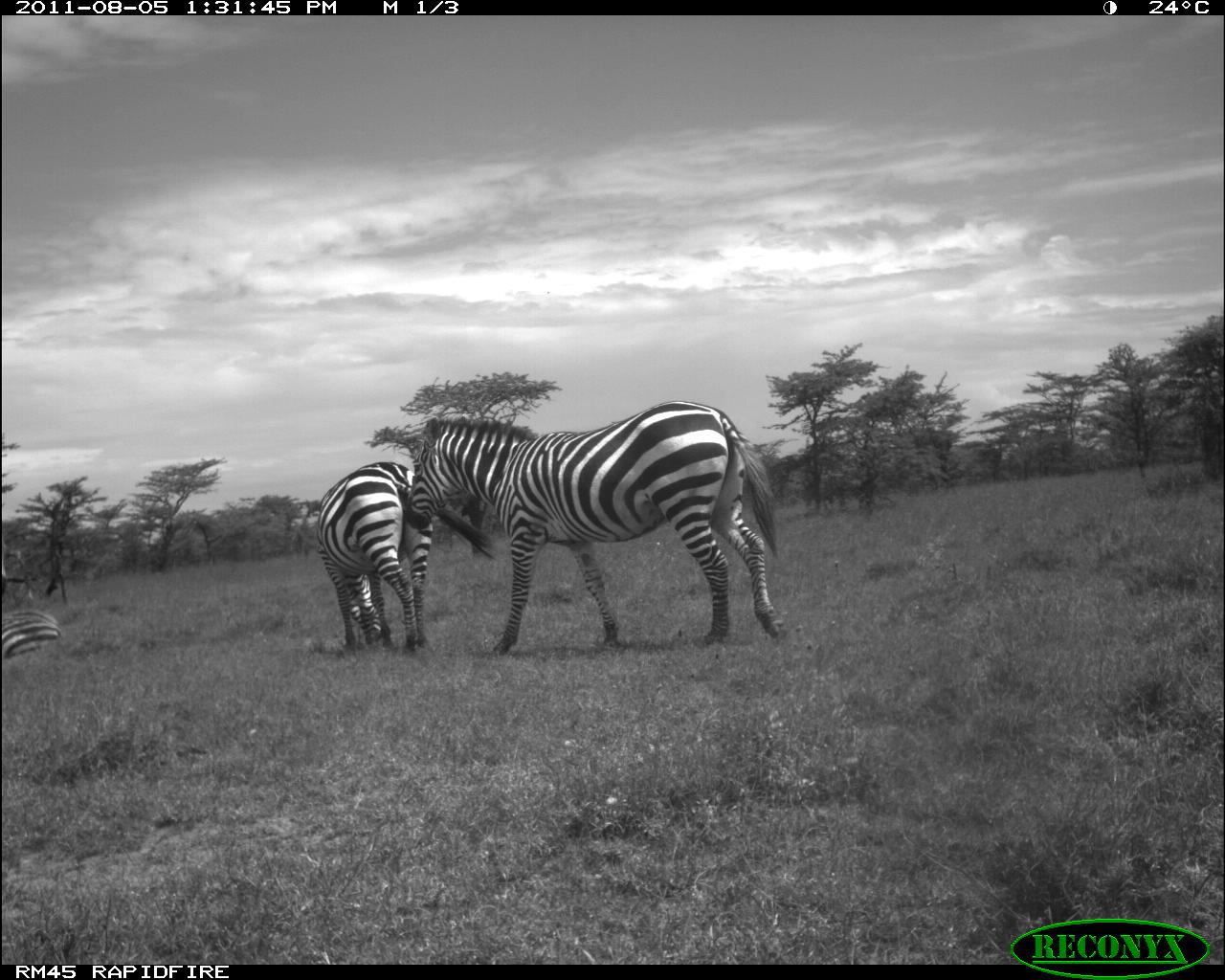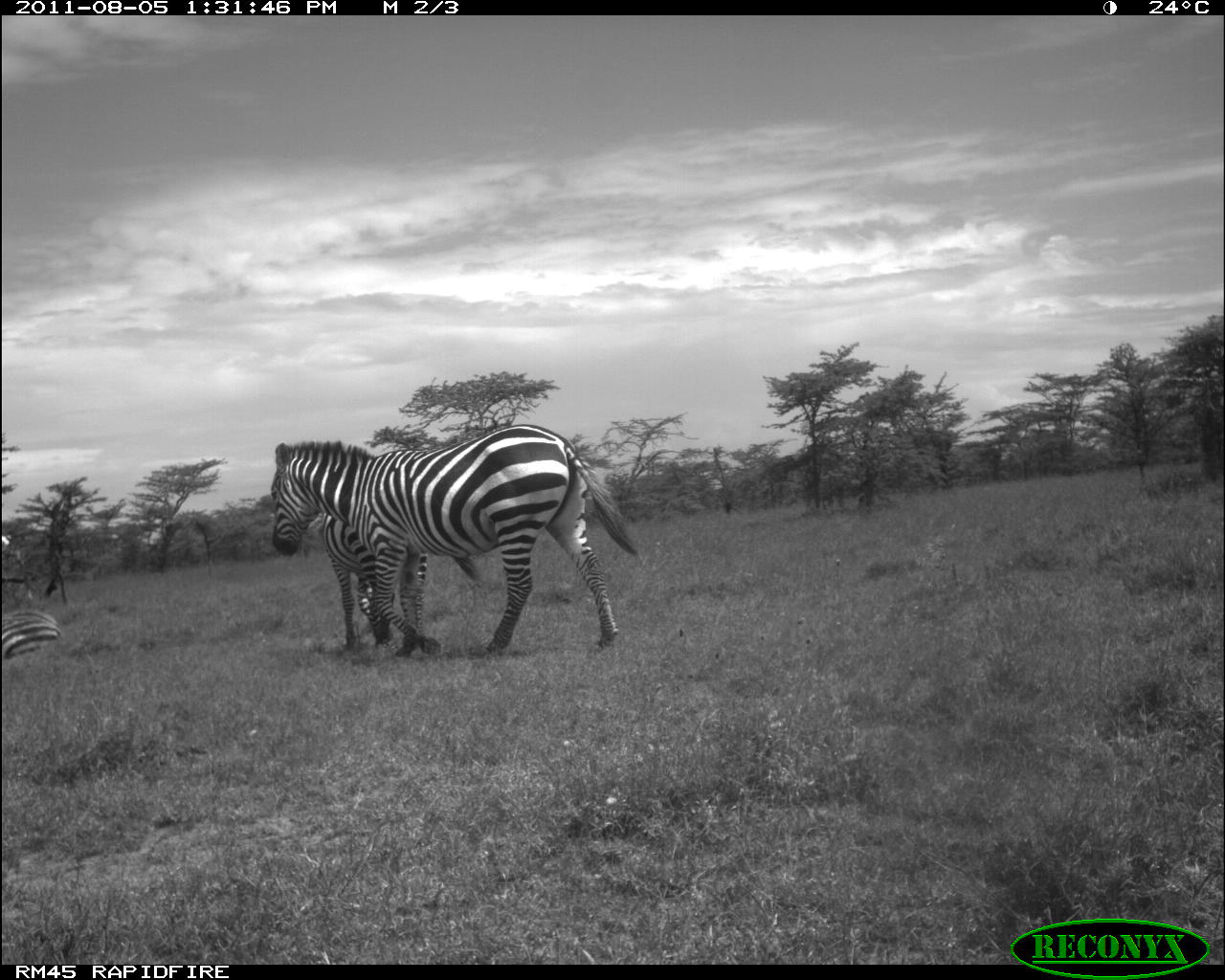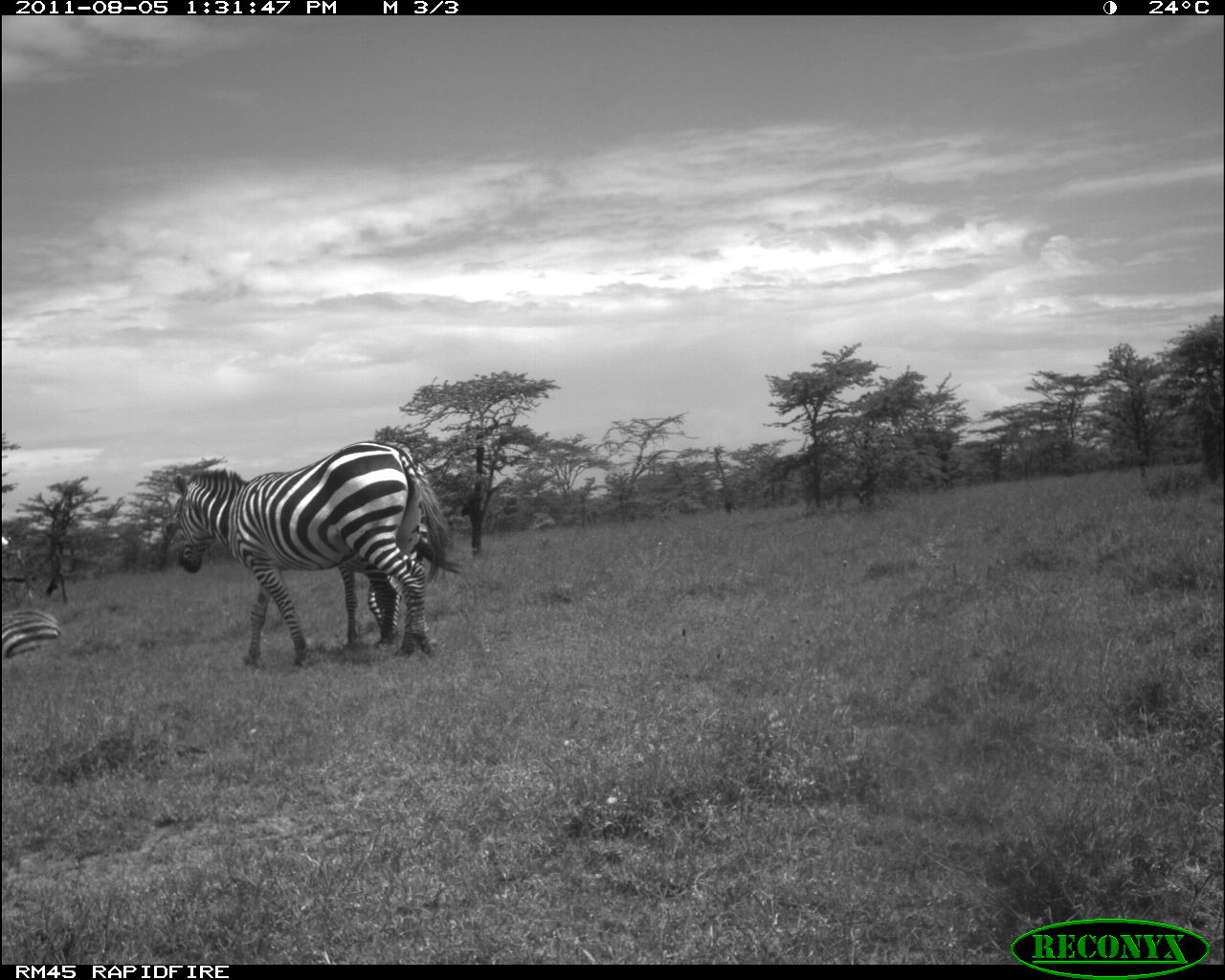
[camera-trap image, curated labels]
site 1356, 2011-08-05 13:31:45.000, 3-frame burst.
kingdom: Animalia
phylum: Chordata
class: Mammalia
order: Perissodactyla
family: Equidae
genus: Equus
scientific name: Equus quagga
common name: plains zebra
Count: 3.